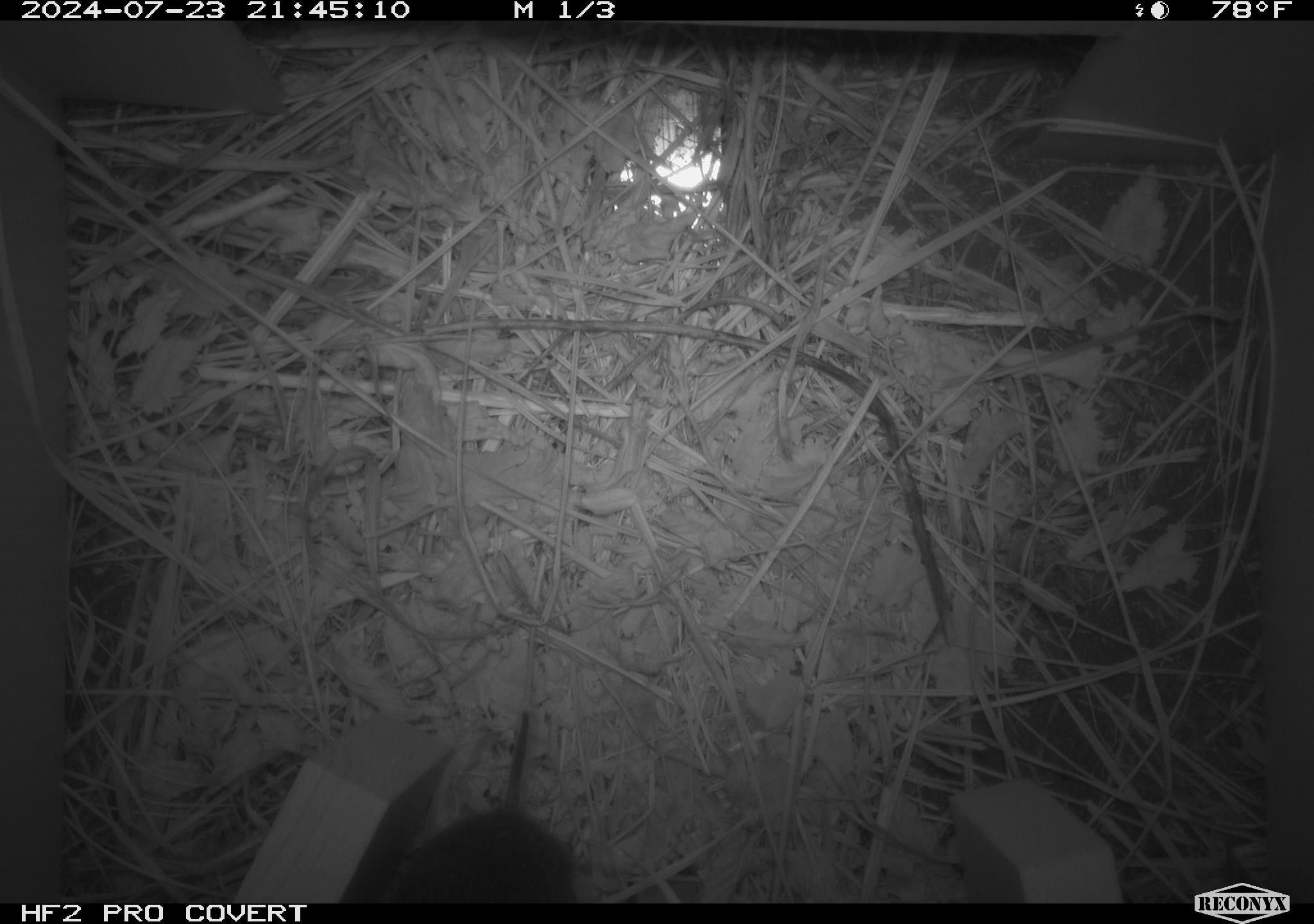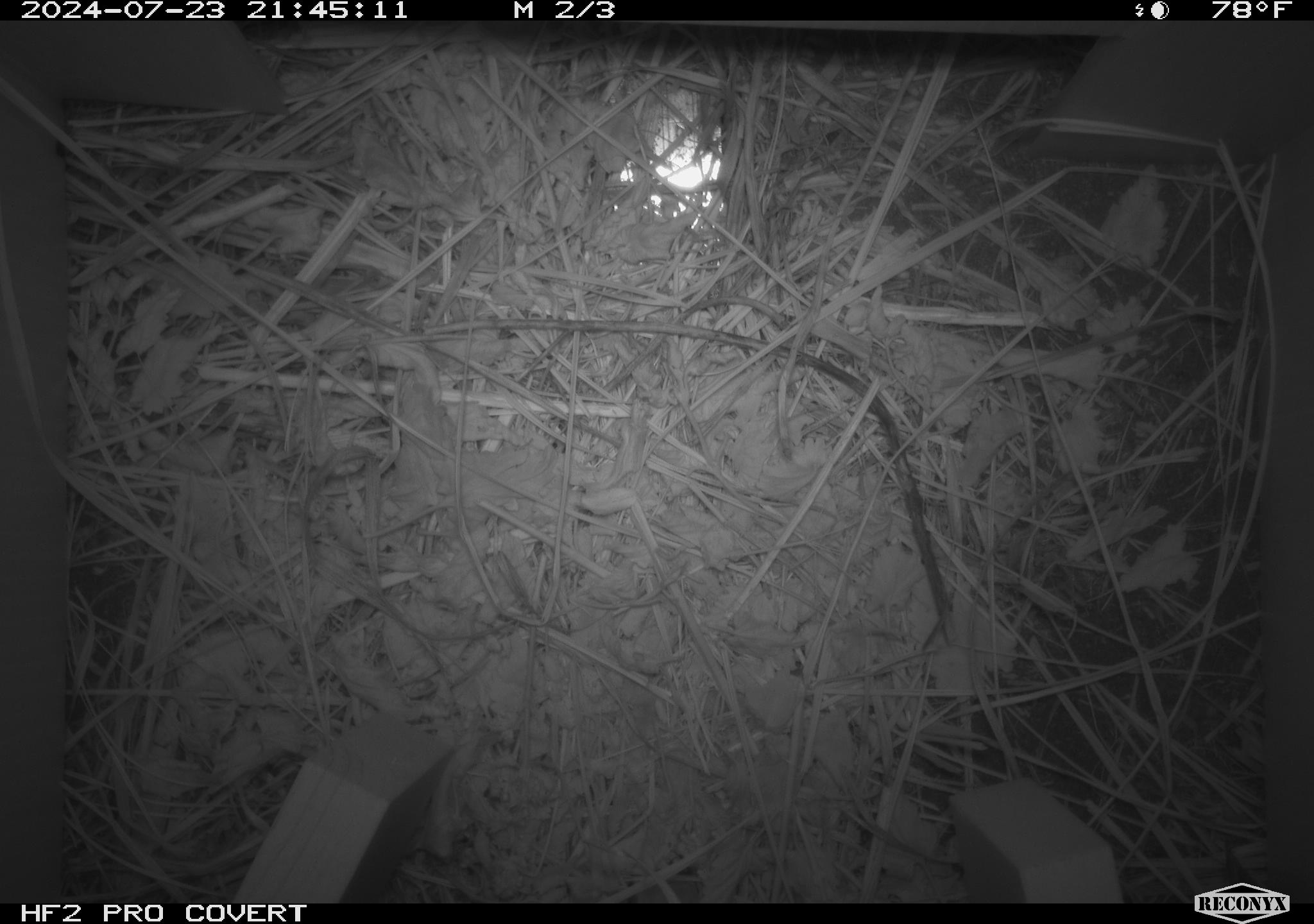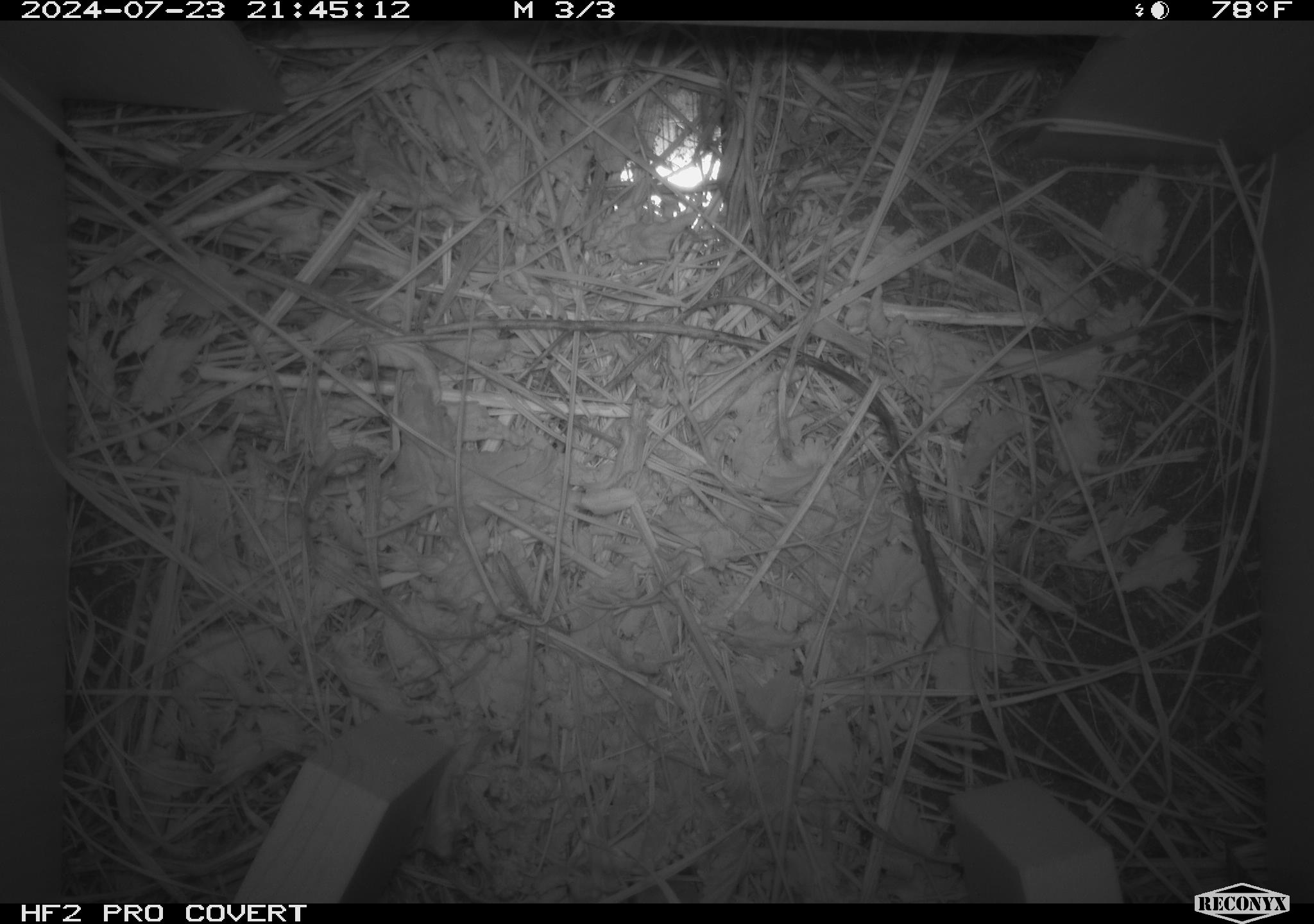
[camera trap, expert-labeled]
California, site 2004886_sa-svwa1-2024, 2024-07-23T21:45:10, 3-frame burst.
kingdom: Animalia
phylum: Chordata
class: Mammalia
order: Rodentia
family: Cricetidae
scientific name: Arvicolinae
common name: voles, lemmings, and muskrats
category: arvicolinae subfamily